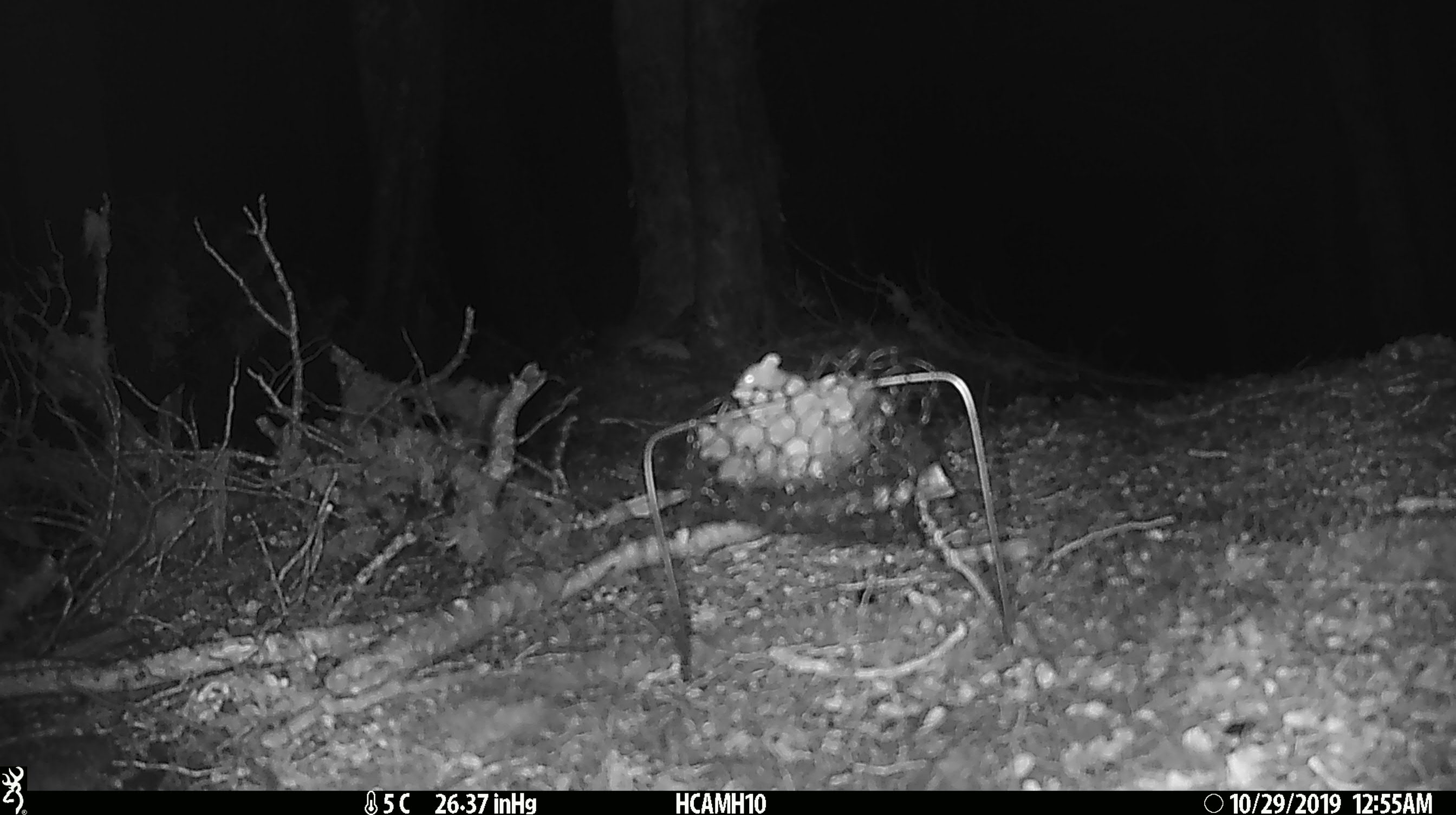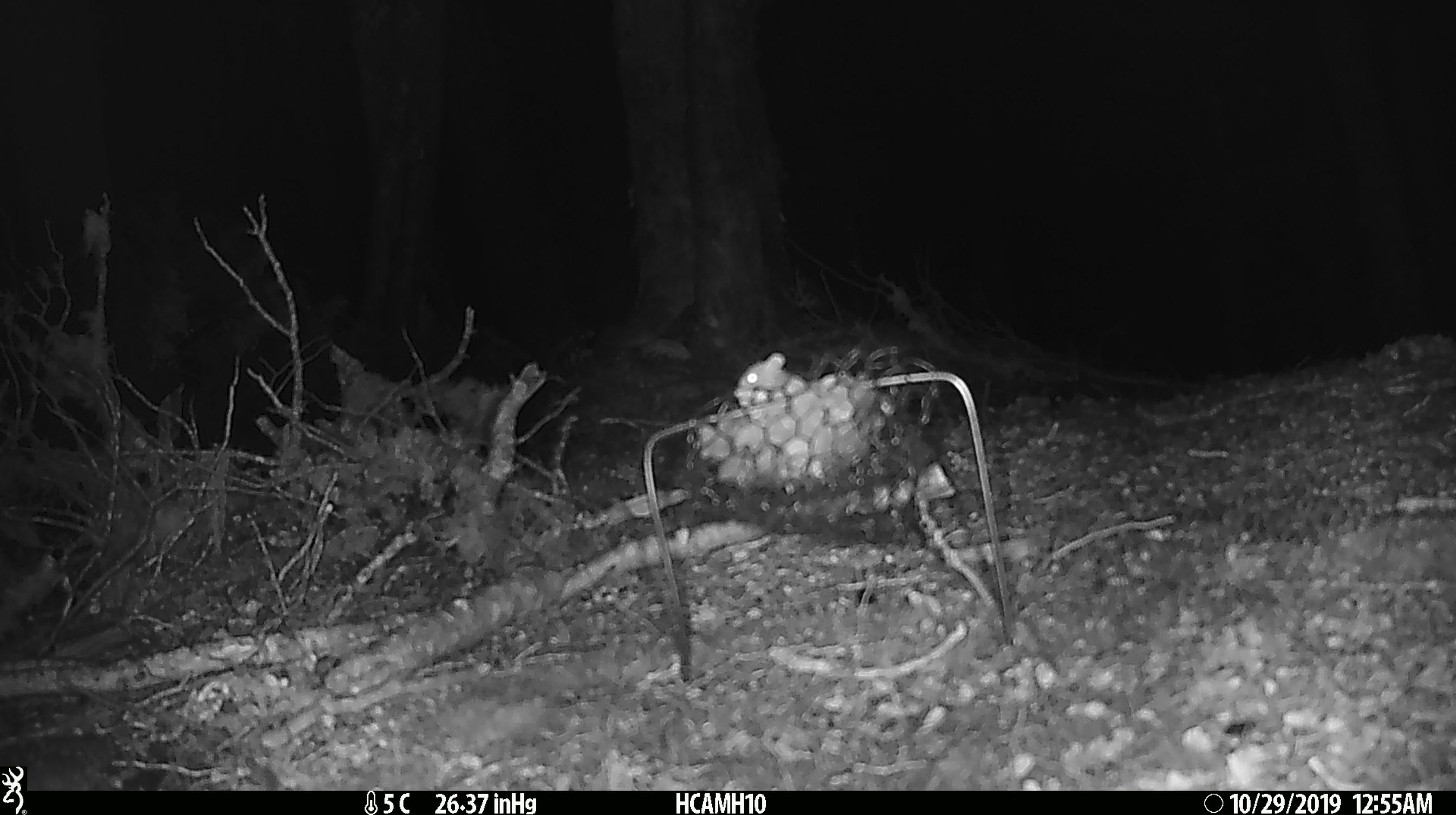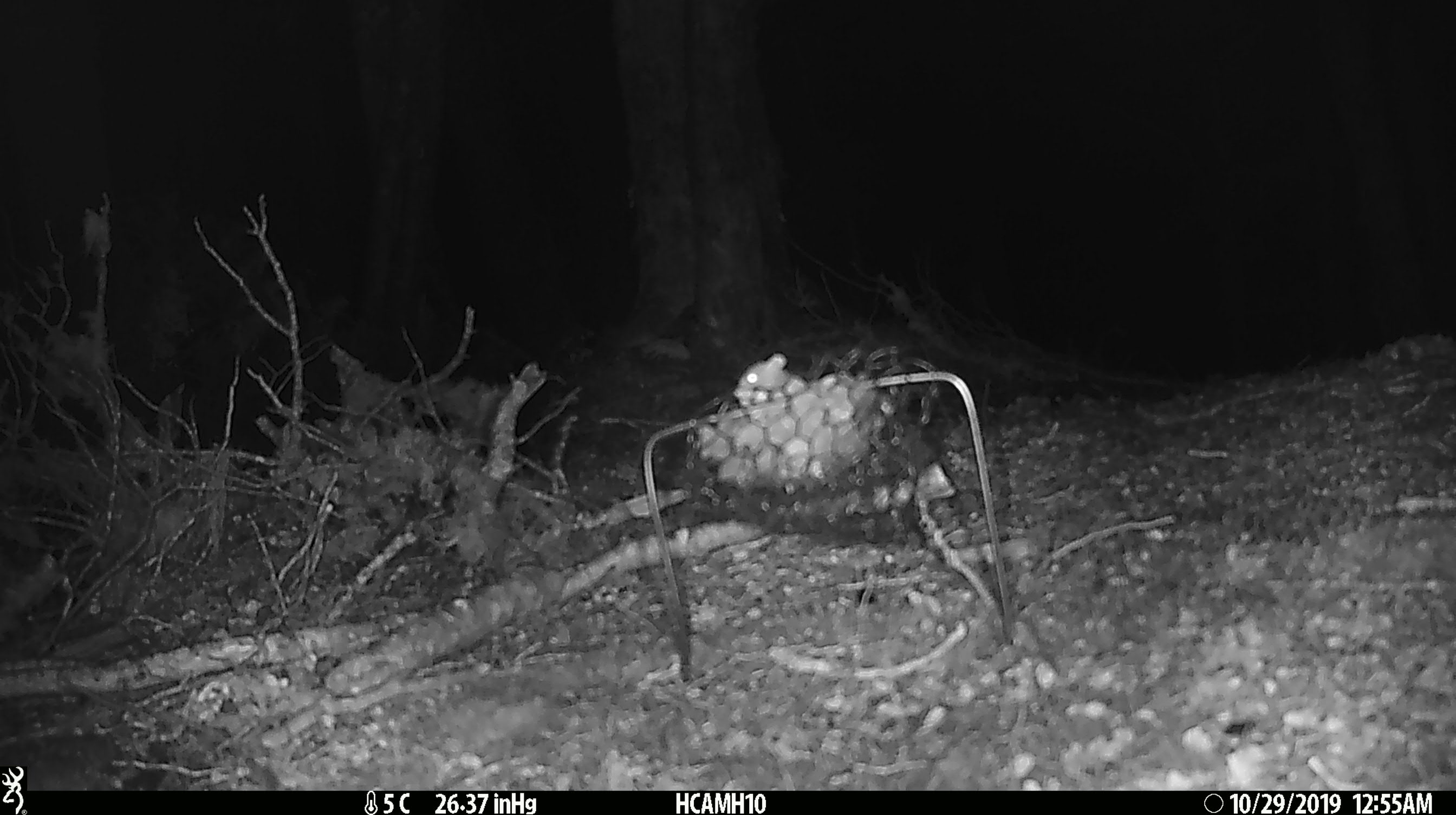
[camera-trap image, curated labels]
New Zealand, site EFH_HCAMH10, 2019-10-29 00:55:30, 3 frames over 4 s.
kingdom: Animalia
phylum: Chordata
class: Mammalia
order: Rodentia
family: Muridae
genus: Mus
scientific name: Mus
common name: mouse